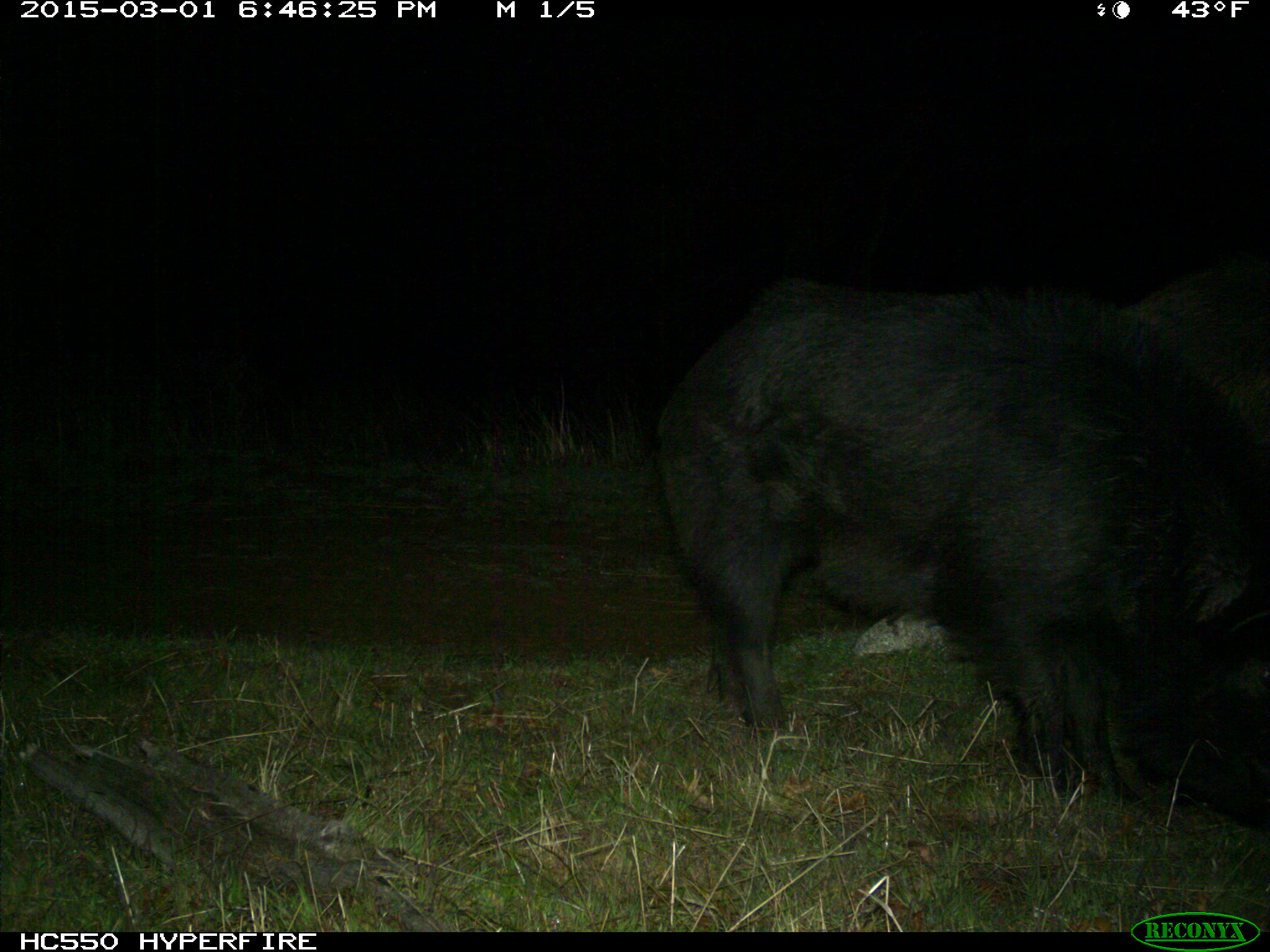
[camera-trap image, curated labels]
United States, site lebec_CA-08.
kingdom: Animalia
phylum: Chordata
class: Mammalia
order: Artiodactyla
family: Suidae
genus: Sus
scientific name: Sus scrofa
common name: wild boar